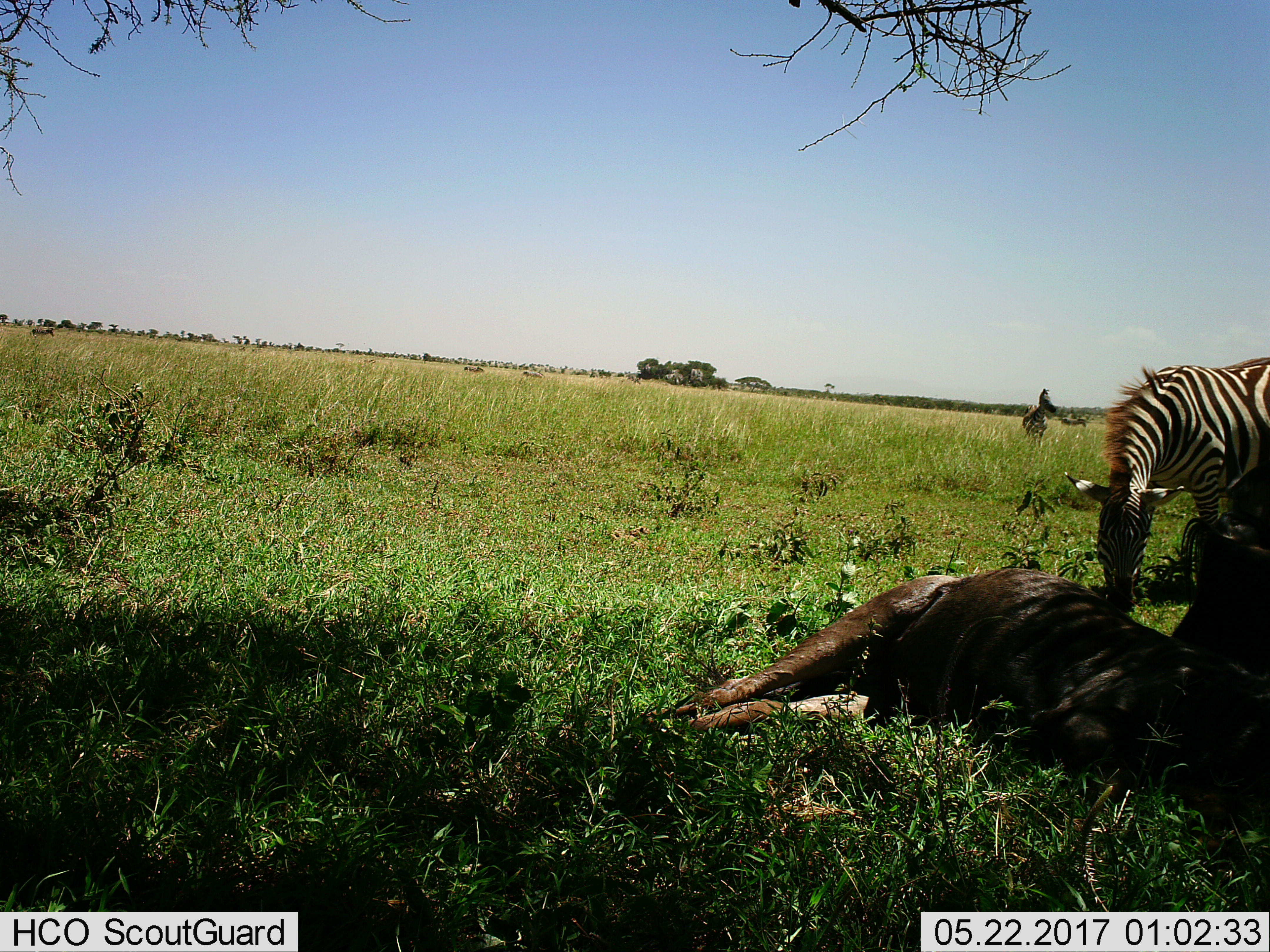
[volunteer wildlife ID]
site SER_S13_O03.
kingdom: Animalia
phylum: Chordata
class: Mammalia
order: Artiodactyla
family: Bovidae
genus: Connochaetes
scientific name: Connochaetes taurinus taurinus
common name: blue wildebeest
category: wildebeestblue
Wildebeestblue (blue wildebeest) (Connochaetes taurinus taurinus), count 2. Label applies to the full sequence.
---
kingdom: Animalia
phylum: Chordata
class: Mammalia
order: Perissodactyla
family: Equidae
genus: Equus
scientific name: Equus quagga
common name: plains zebra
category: zebraplains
Zebraplains (plains zebra) (Equus quagga), count 2. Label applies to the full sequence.